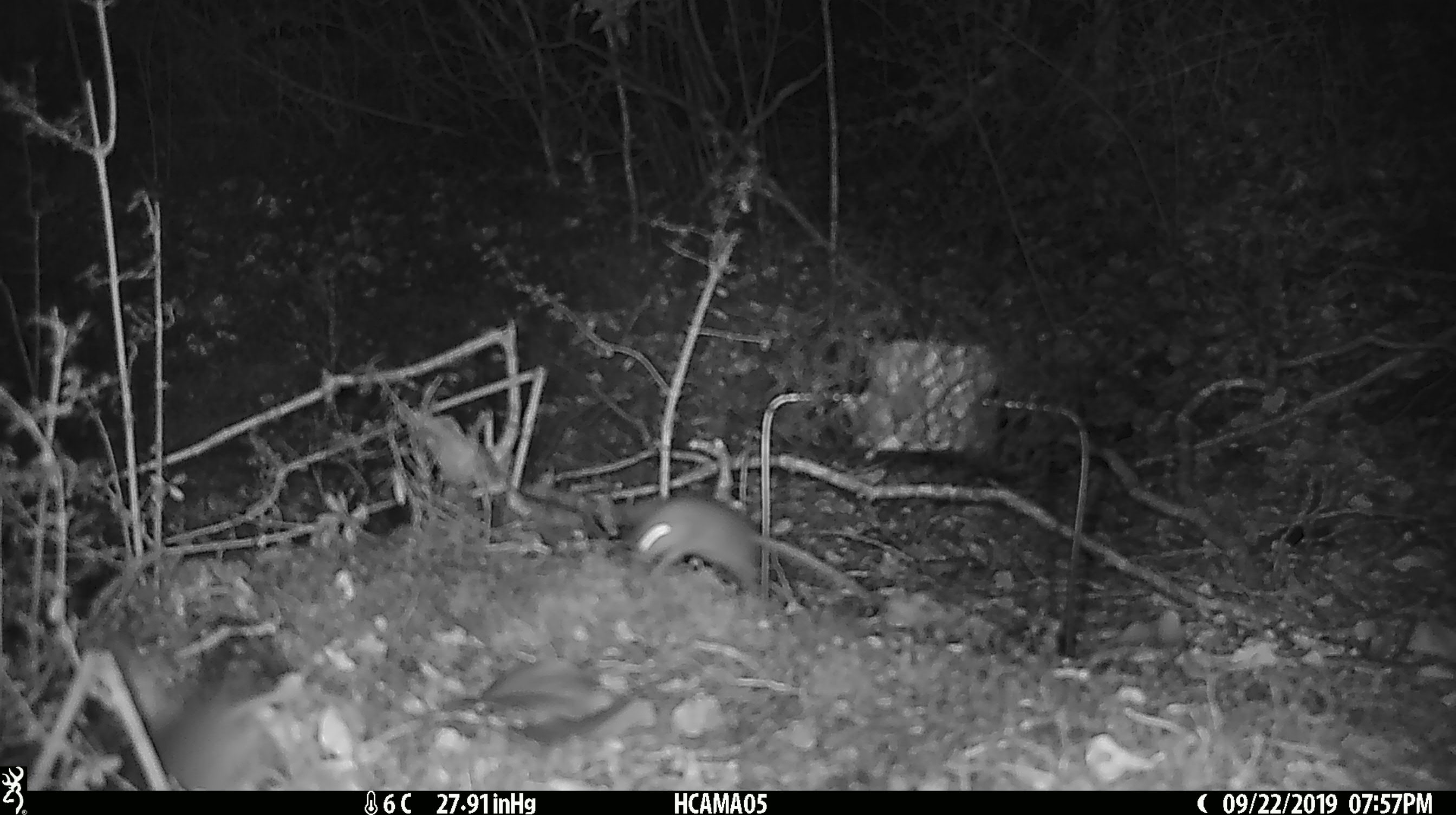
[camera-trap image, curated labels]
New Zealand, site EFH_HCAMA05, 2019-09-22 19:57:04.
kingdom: Animalia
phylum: Chordata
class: Mammalia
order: Rodentia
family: Muridae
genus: Mus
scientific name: Mus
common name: mouse